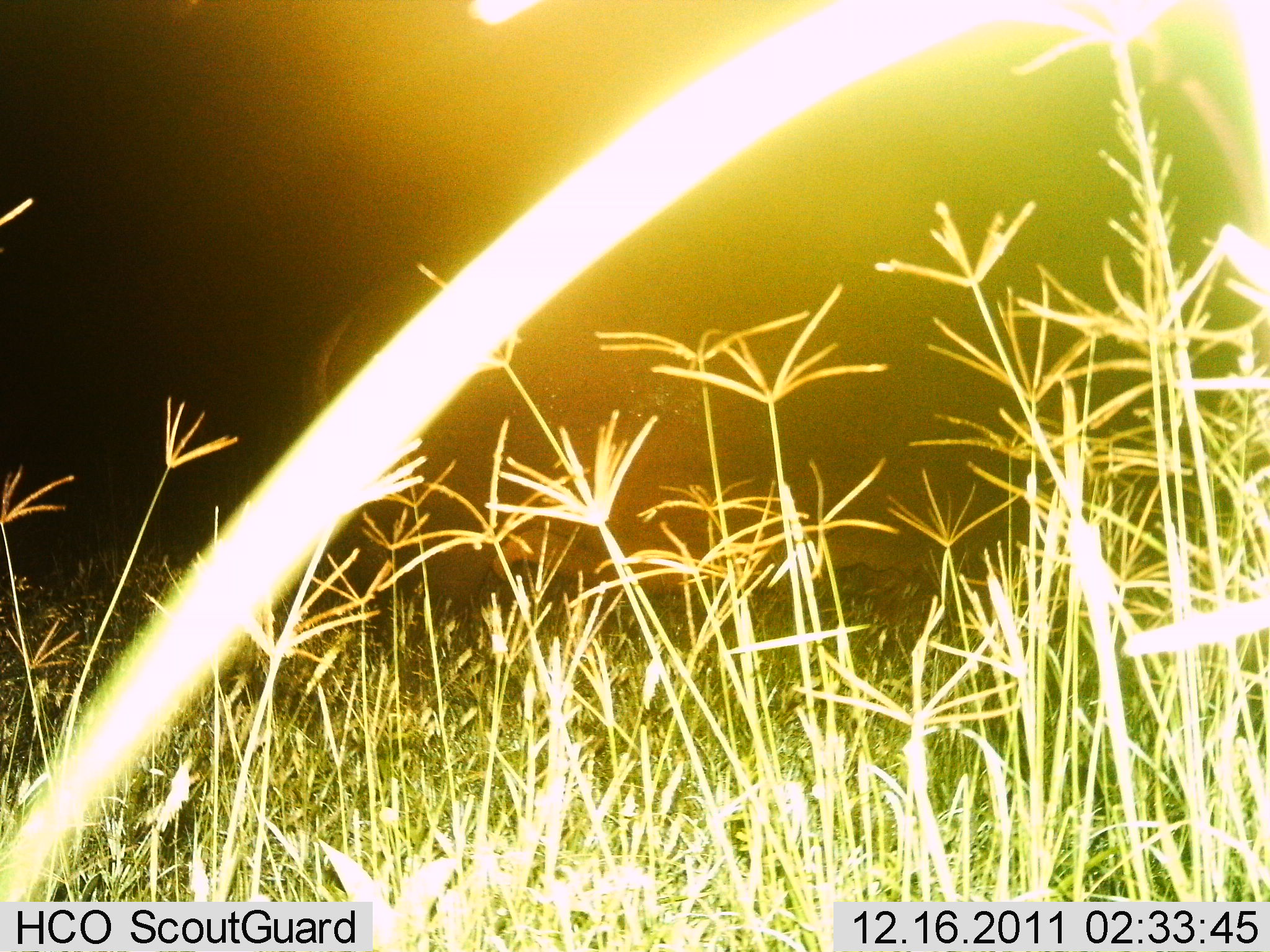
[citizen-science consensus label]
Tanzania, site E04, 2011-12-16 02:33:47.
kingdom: Animalia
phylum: Chordata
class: Mammalia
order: Artiodactyla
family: Hippopotamidae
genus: Hippopotamus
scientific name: Hippopotamus amphibius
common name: hippopotamus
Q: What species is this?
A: Hippopotamus (Hippopotamus amphibius).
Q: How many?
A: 1.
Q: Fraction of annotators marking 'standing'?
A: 75%.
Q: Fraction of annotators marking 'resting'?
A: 0%.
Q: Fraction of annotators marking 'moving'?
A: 25%.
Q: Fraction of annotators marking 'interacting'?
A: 0%.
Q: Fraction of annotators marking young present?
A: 0%.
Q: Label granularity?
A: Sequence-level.